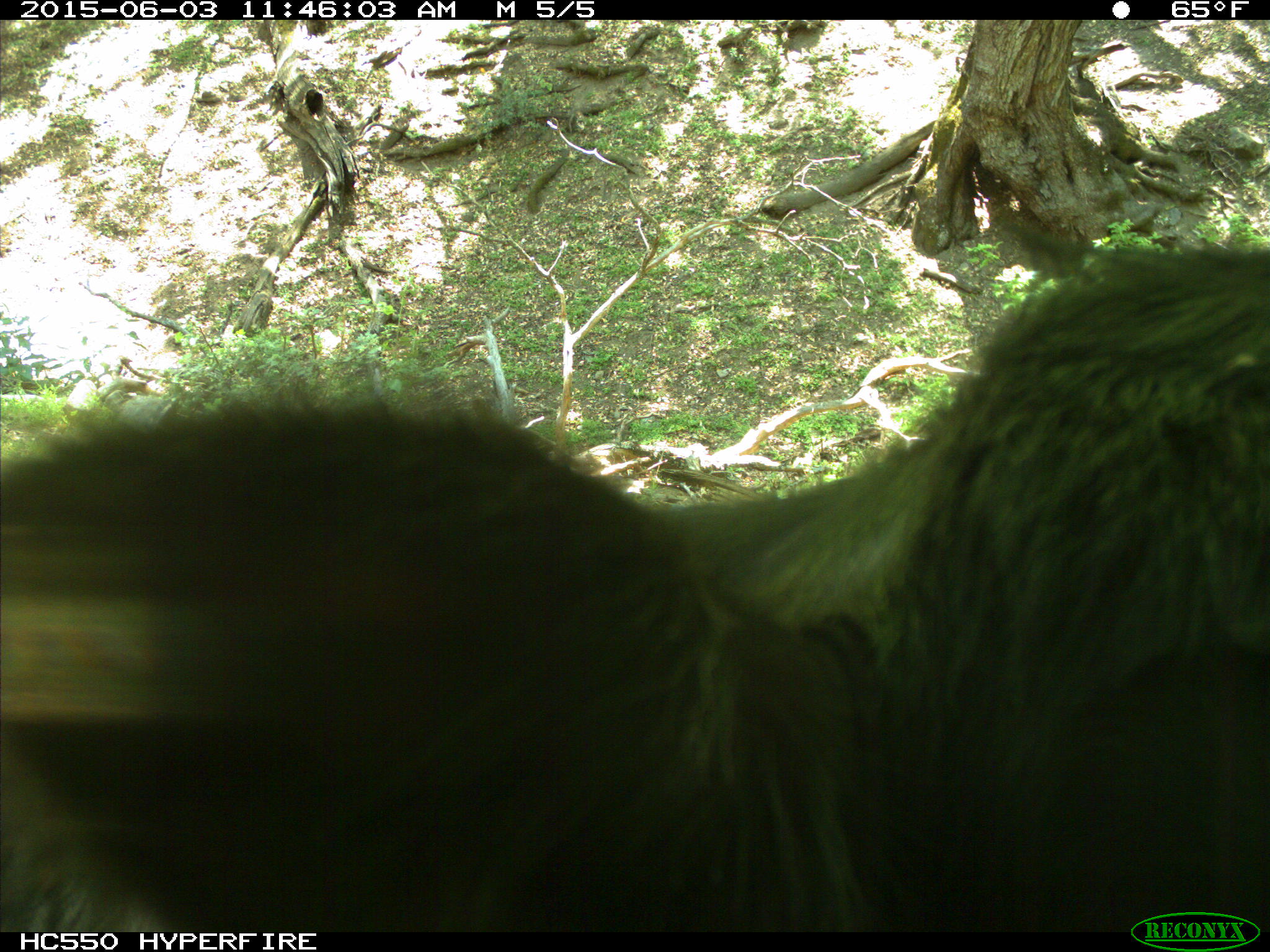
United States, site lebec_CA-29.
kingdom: Animalia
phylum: Chordata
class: Mammalia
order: Artiodactyla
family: Bovidae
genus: Bos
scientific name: Bos taurus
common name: domestic cow